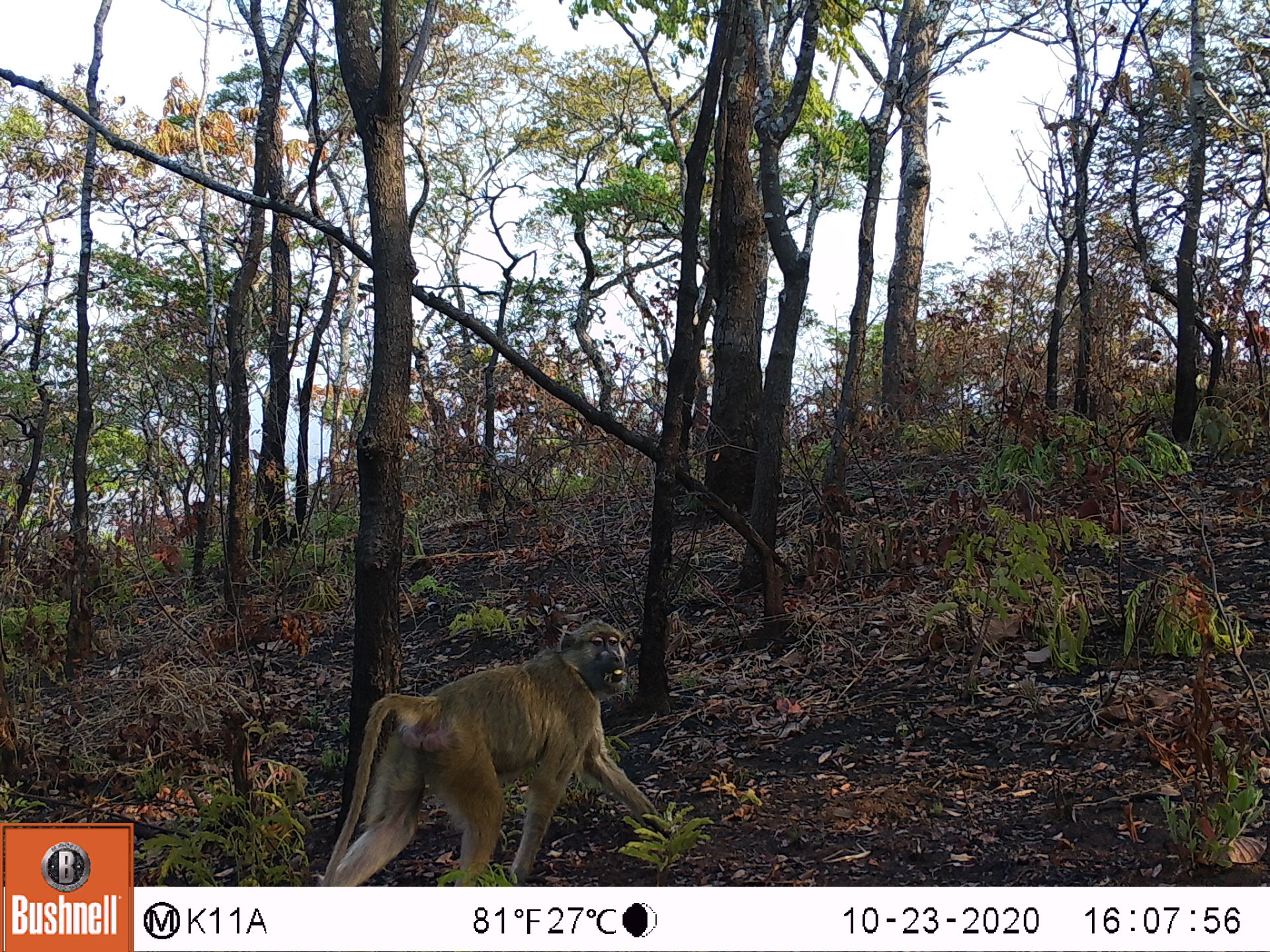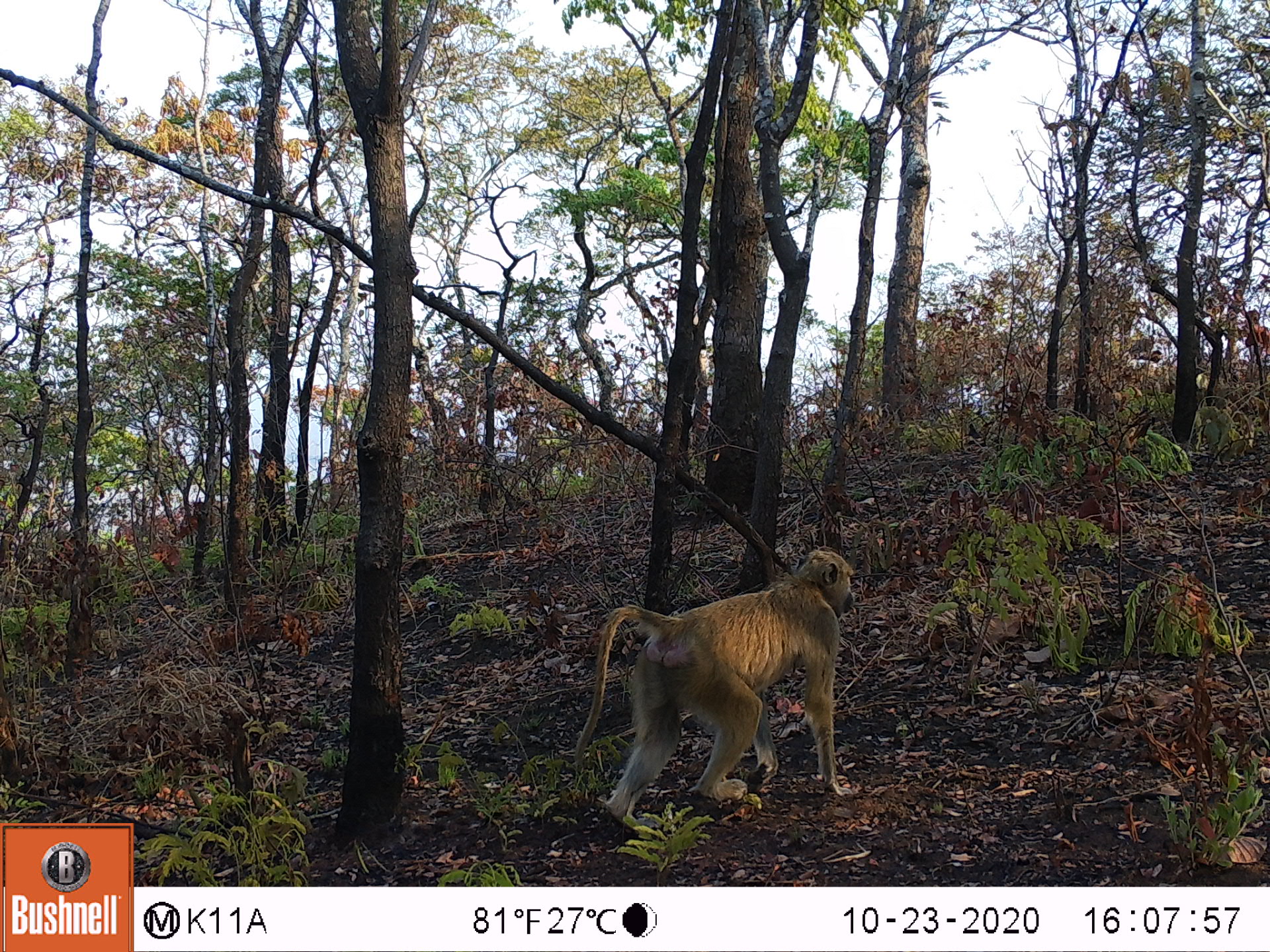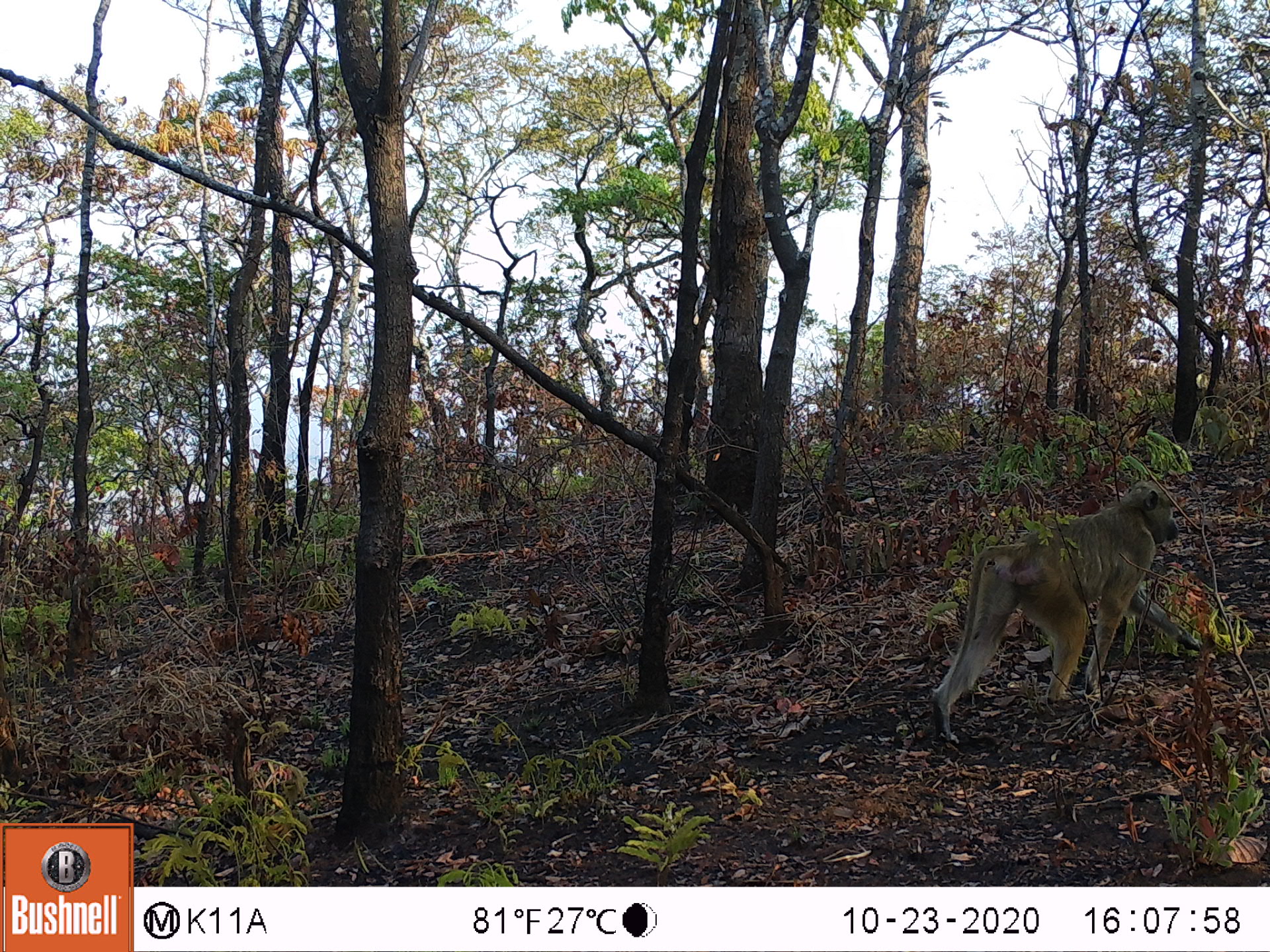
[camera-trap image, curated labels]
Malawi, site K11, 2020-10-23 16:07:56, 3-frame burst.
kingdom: Animalia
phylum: Chordata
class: Mammalia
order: Primates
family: Cercopithecidae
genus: Papio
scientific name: Papio cynocephalus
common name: yellow baboon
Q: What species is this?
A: Yellow baboon (Papio cynocephalus).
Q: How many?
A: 1.